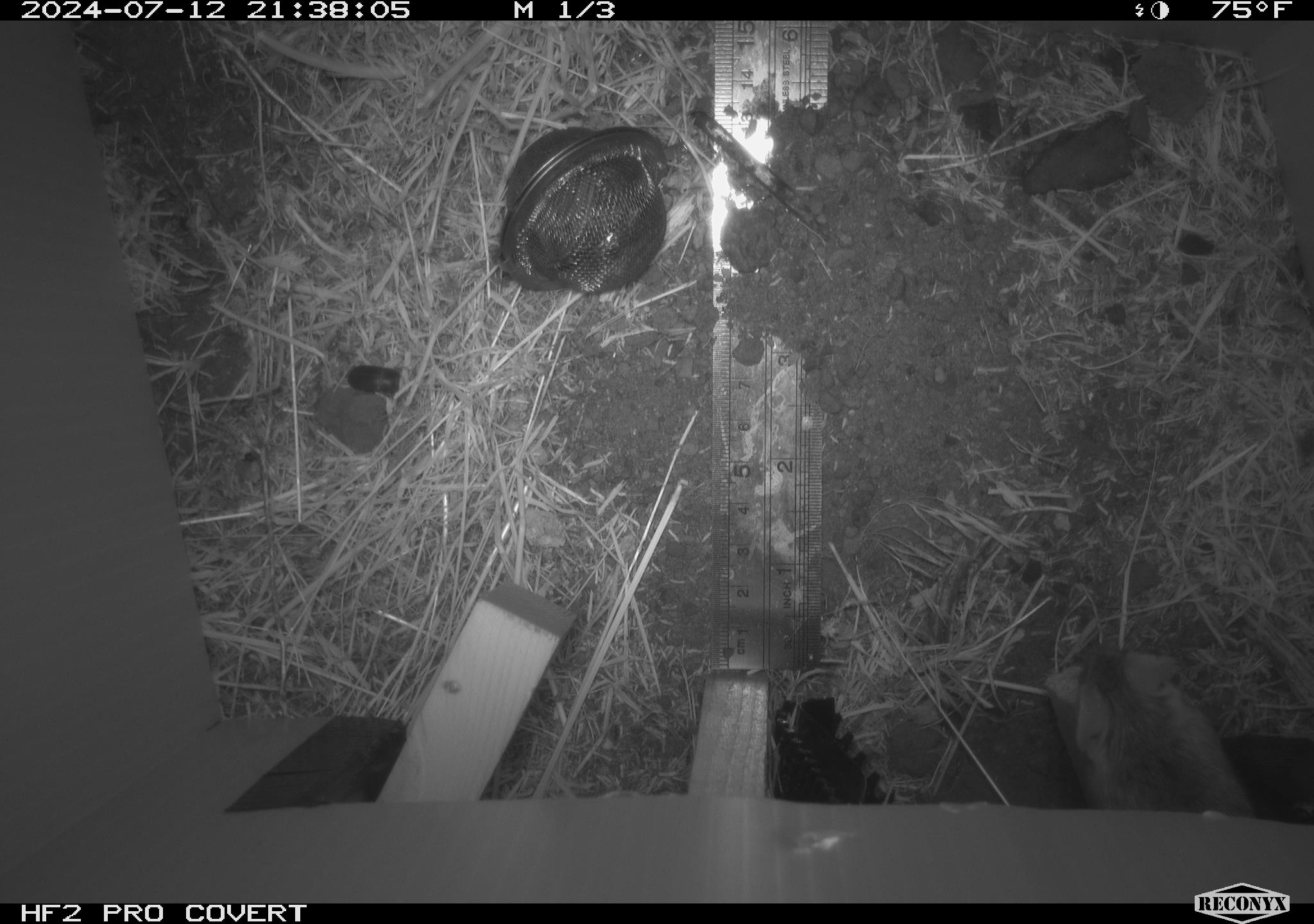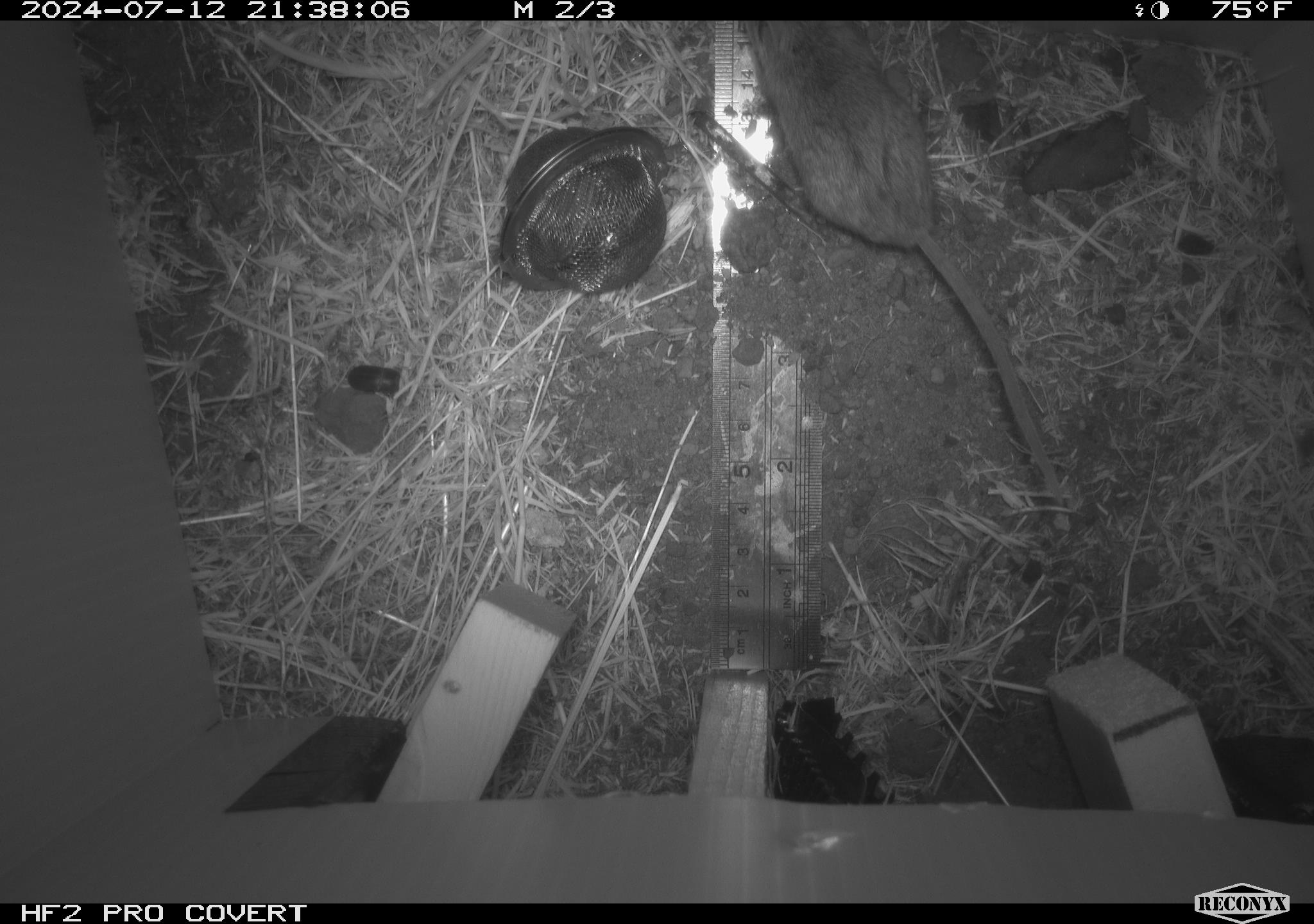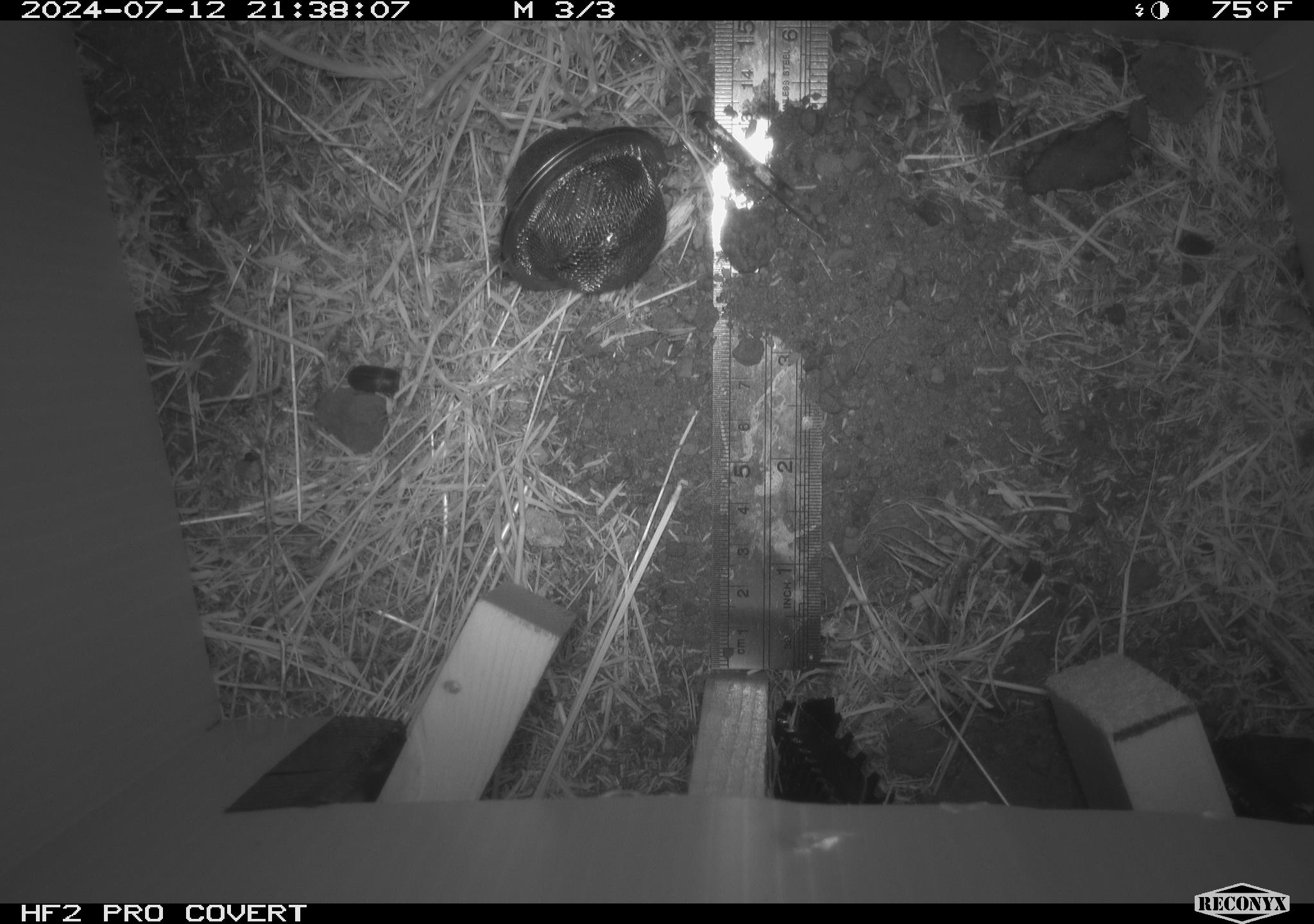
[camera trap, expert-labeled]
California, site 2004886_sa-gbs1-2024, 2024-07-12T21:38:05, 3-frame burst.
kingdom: Animalia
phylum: Chordata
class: Mammalia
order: Rodentia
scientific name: Rodentia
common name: mouse species